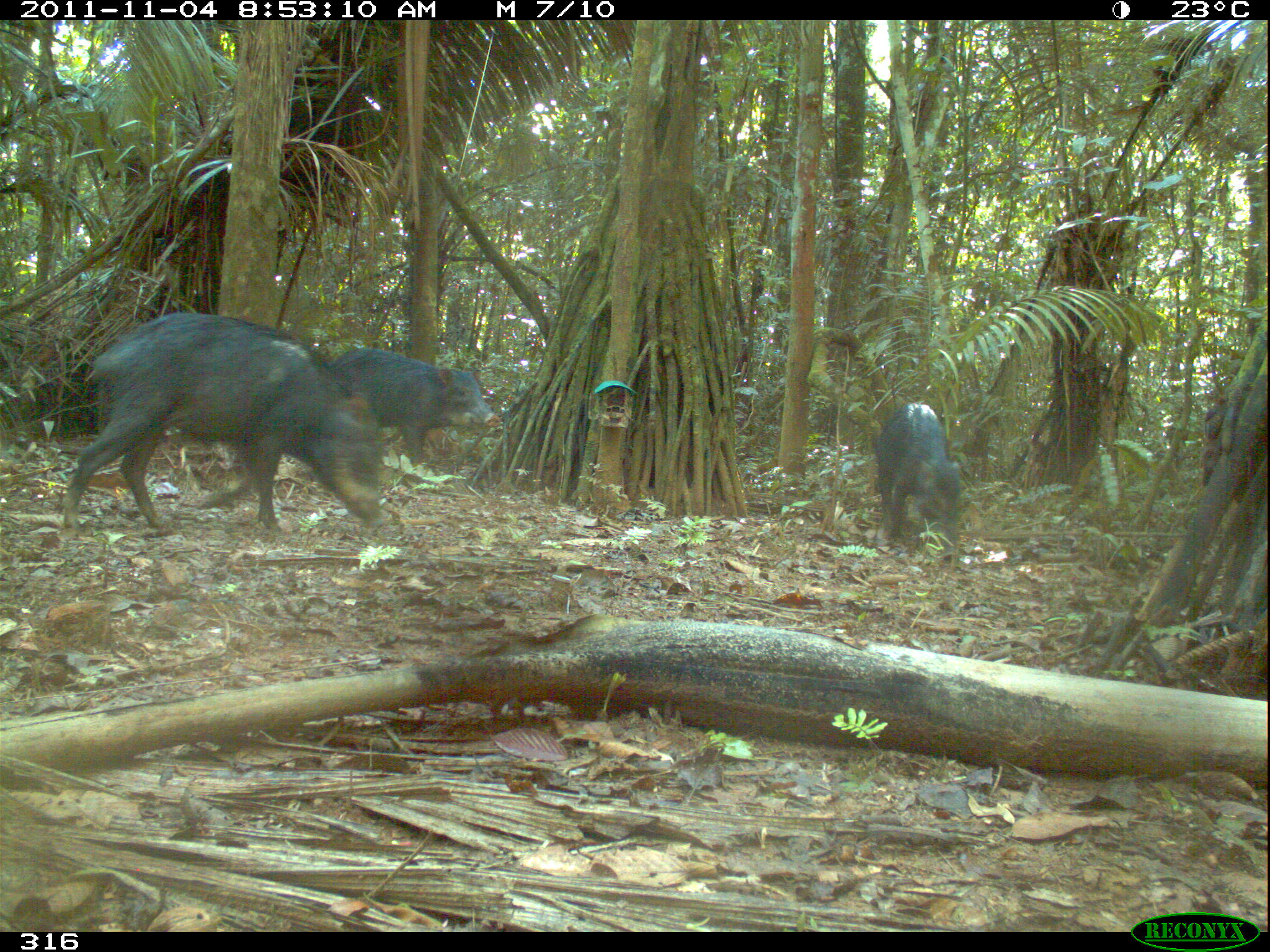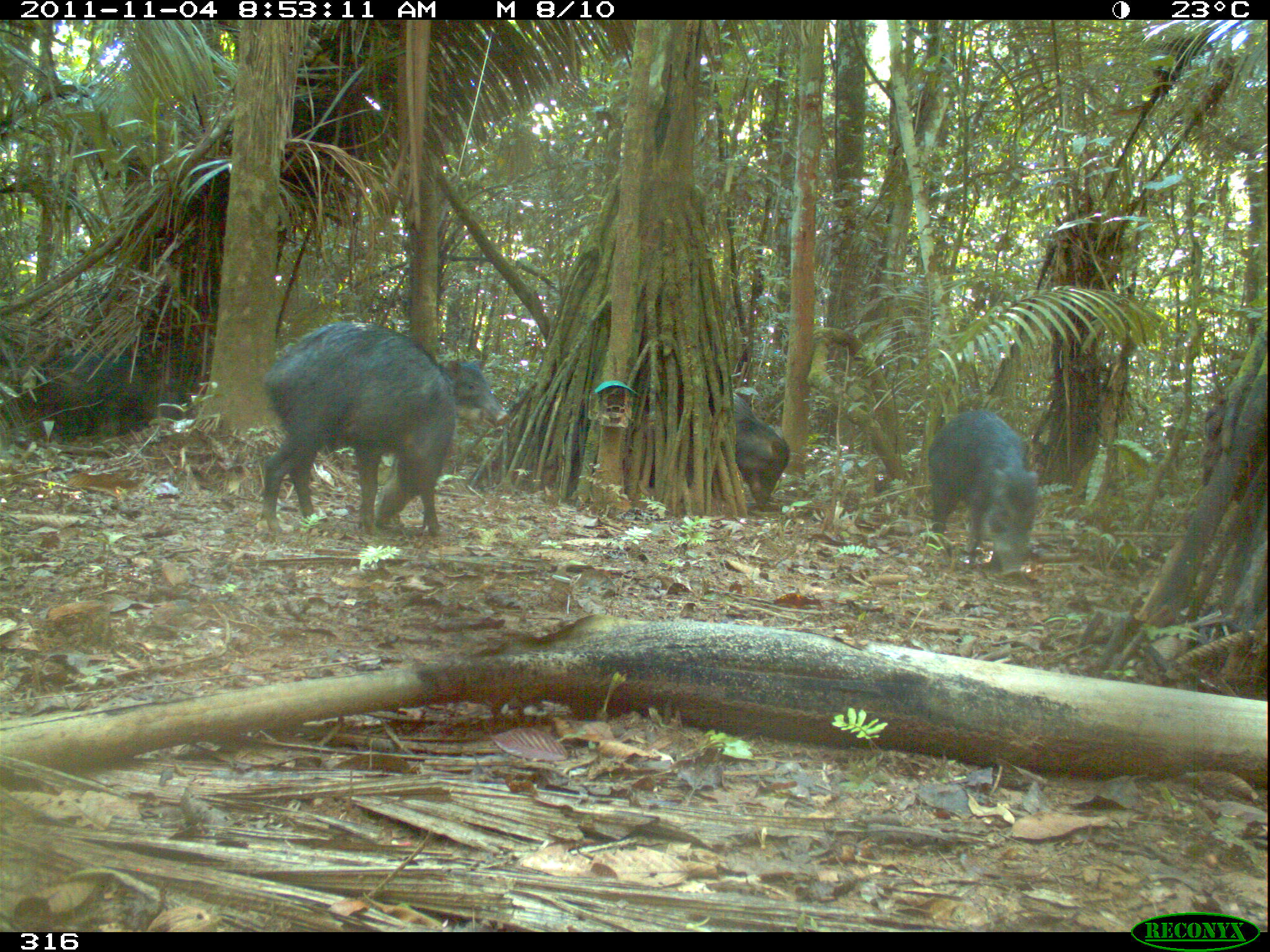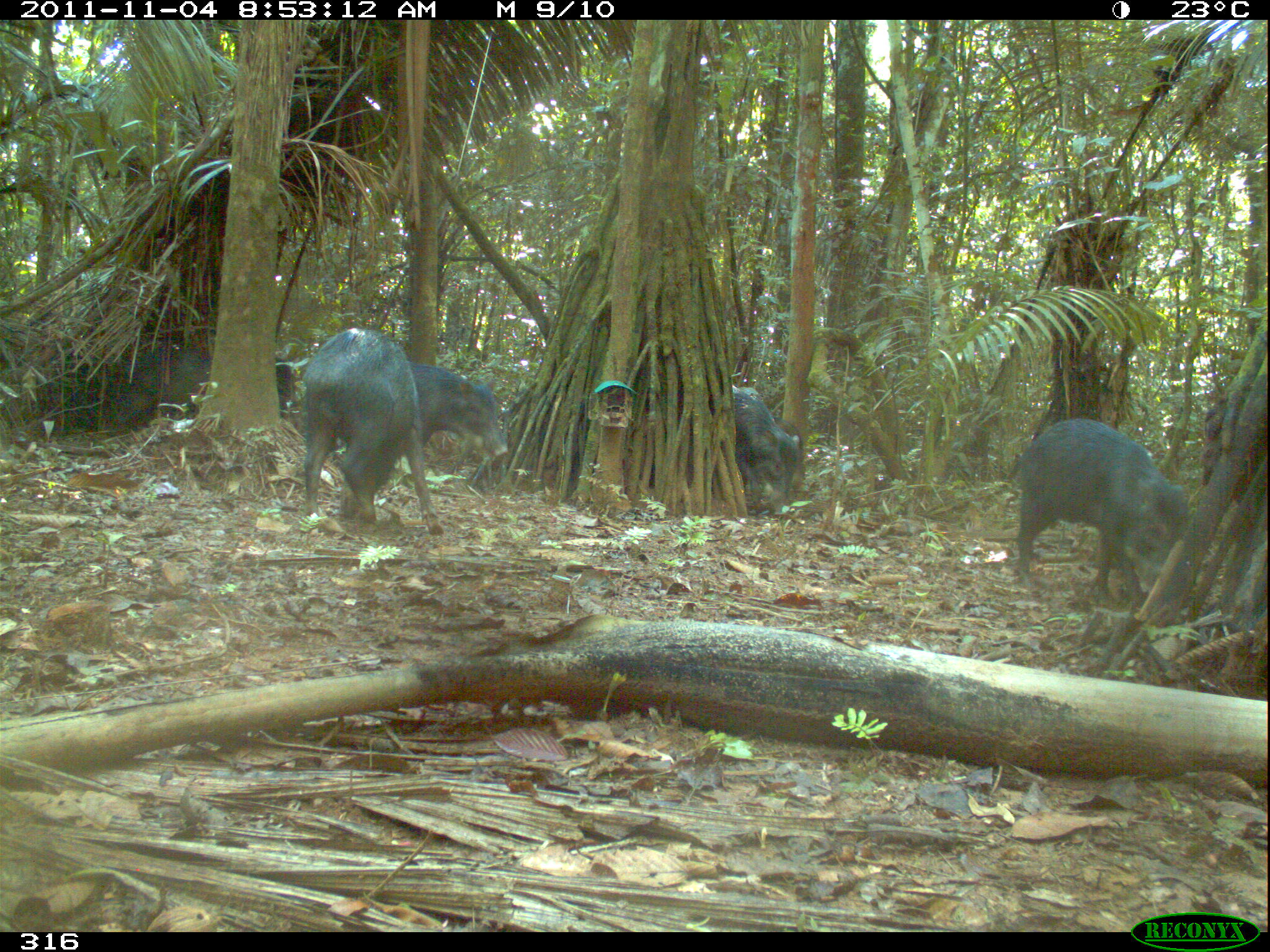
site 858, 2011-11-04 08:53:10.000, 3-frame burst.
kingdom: Animalia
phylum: Chordata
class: Mammalia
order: Artiodactyla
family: Tayassuidae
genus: Tayassu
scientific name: Tayassu pecari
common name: white-lipped peccary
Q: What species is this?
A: Tayassu pecari (white-lipped peccary).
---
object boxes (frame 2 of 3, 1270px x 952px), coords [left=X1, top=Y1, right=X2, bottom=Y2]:
tayassu pecari: [left=258, top=320, right=458, bottom=534]; [left=925, top=408, right=1039, bottom=581]; [left=11, top=342, right=176, bottom=444]; [left=732, top=391, right=789, bottom=512]; [left=443, top=358, right=511, bottom=432]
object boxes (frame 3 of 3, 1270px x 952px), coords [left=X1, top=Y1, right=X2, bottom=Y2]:
tayassu pecari: [left=1010, top=416, right=1187, bottom=601]; [left=301, top=326, right=444, bottom=536]; [left=409, top=365, right=508, bottom=456]; [left=732, top=383, right=799, bottom=517]; [left=102, top=345, right=206, bottom=421]; [left=773, top=415, right=804, bottom=462]